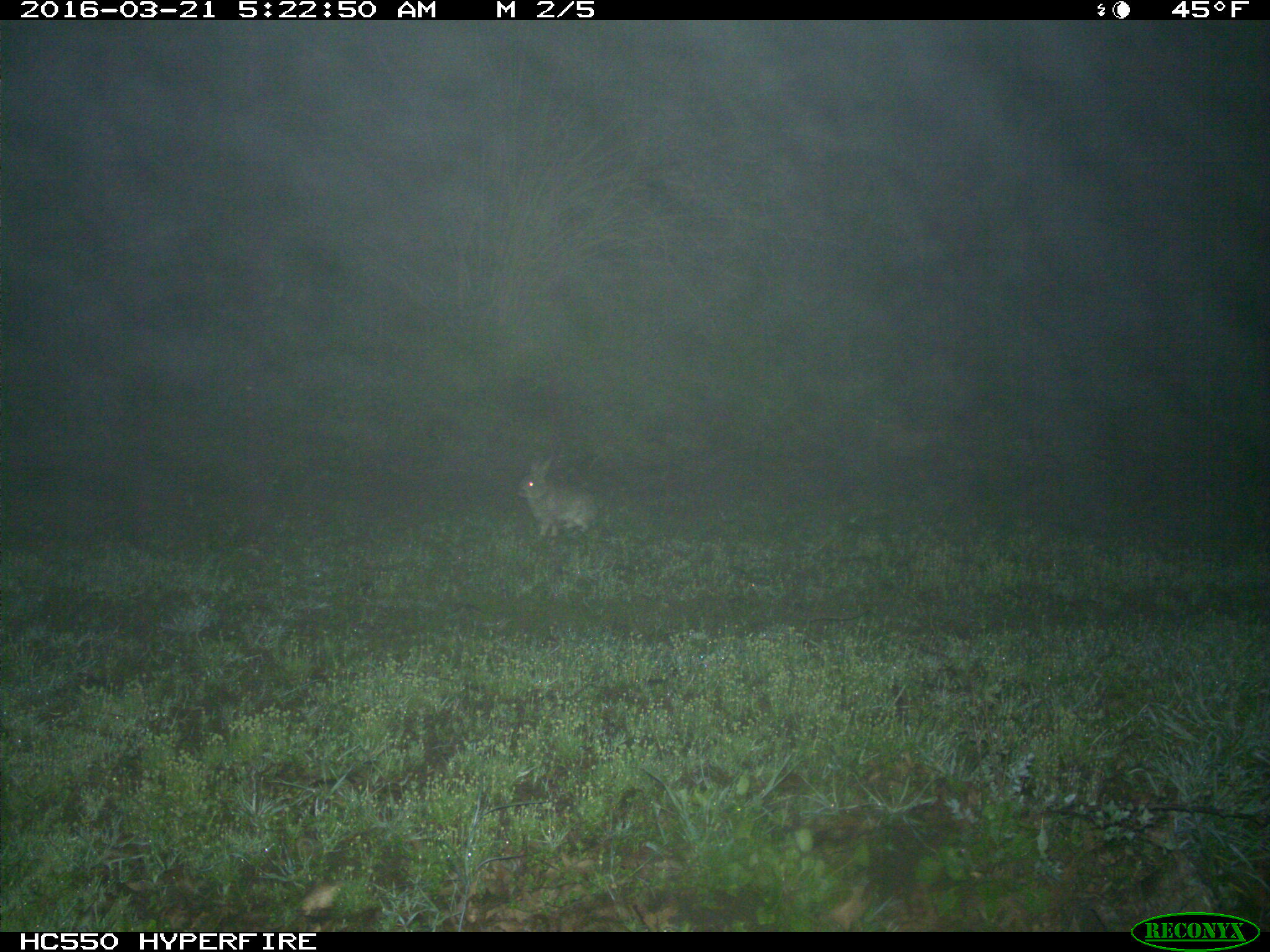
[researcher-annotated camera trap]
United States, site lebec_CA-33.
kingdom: Animalia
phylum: Chordata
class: Mammalia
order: Lagomorpha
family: Leporidae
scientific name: Leporidae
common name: rabbits and hares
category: unidentified rabbit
Unidentified rabbit (rabbits and hares) (Leporidae).